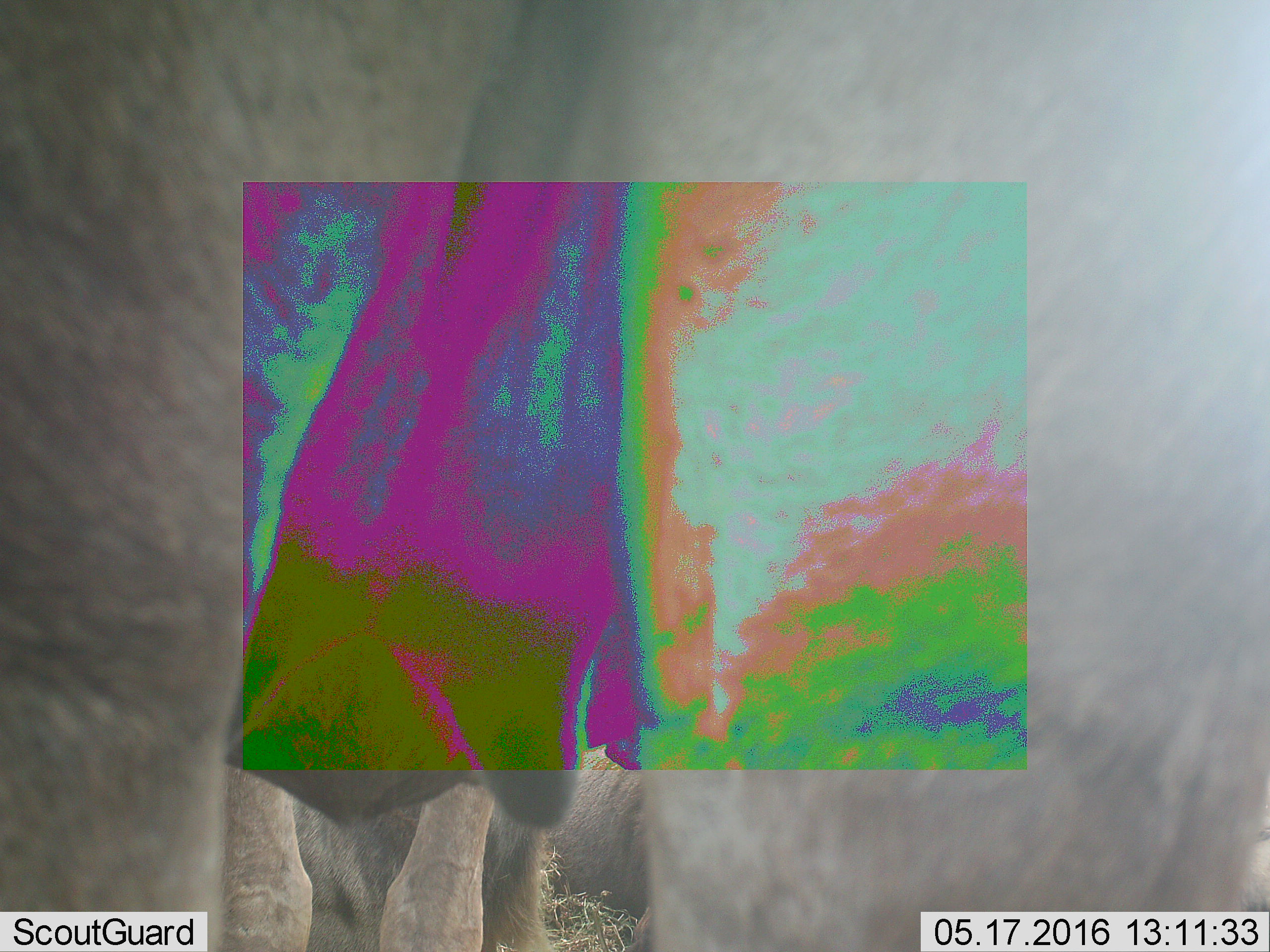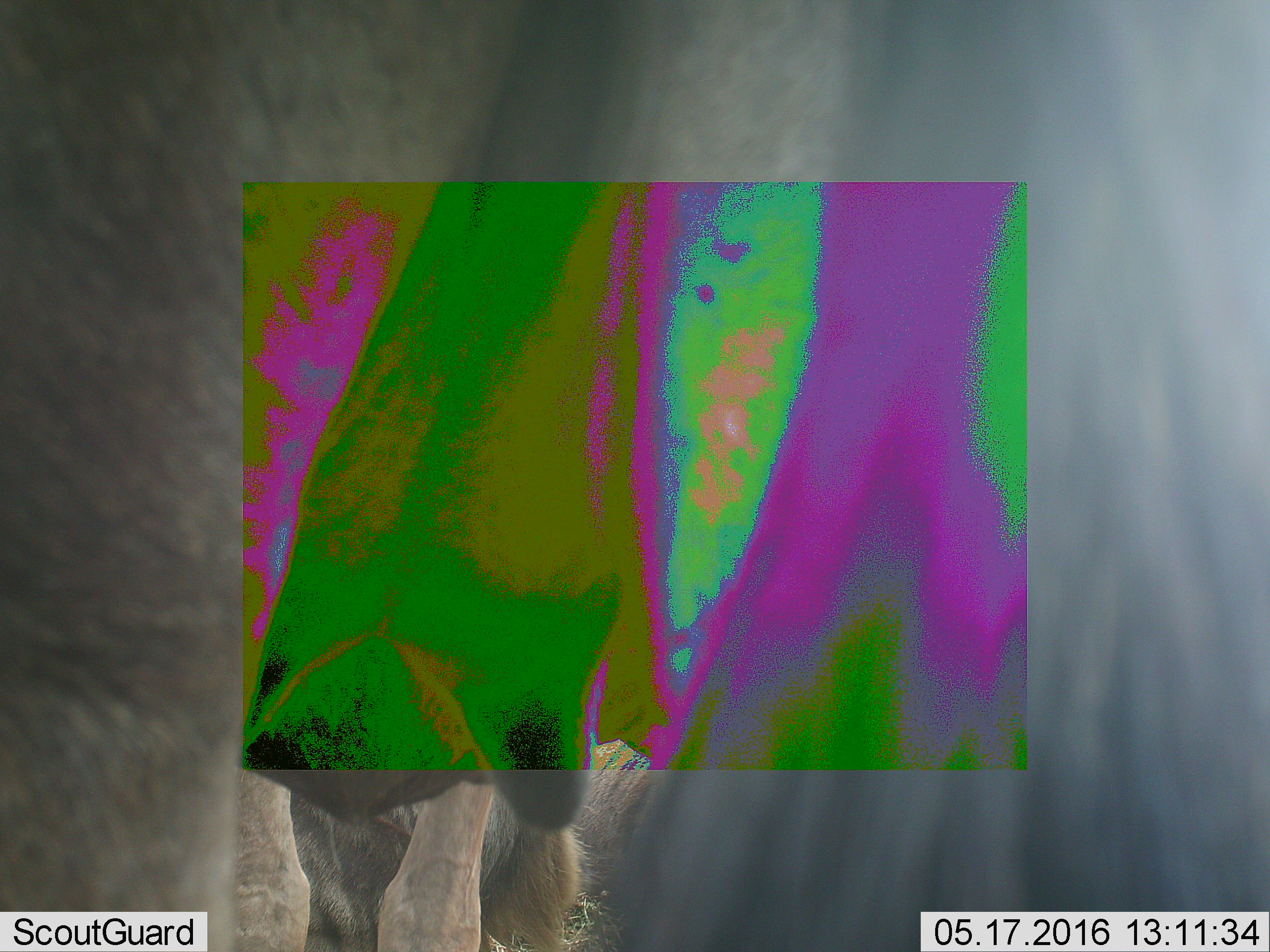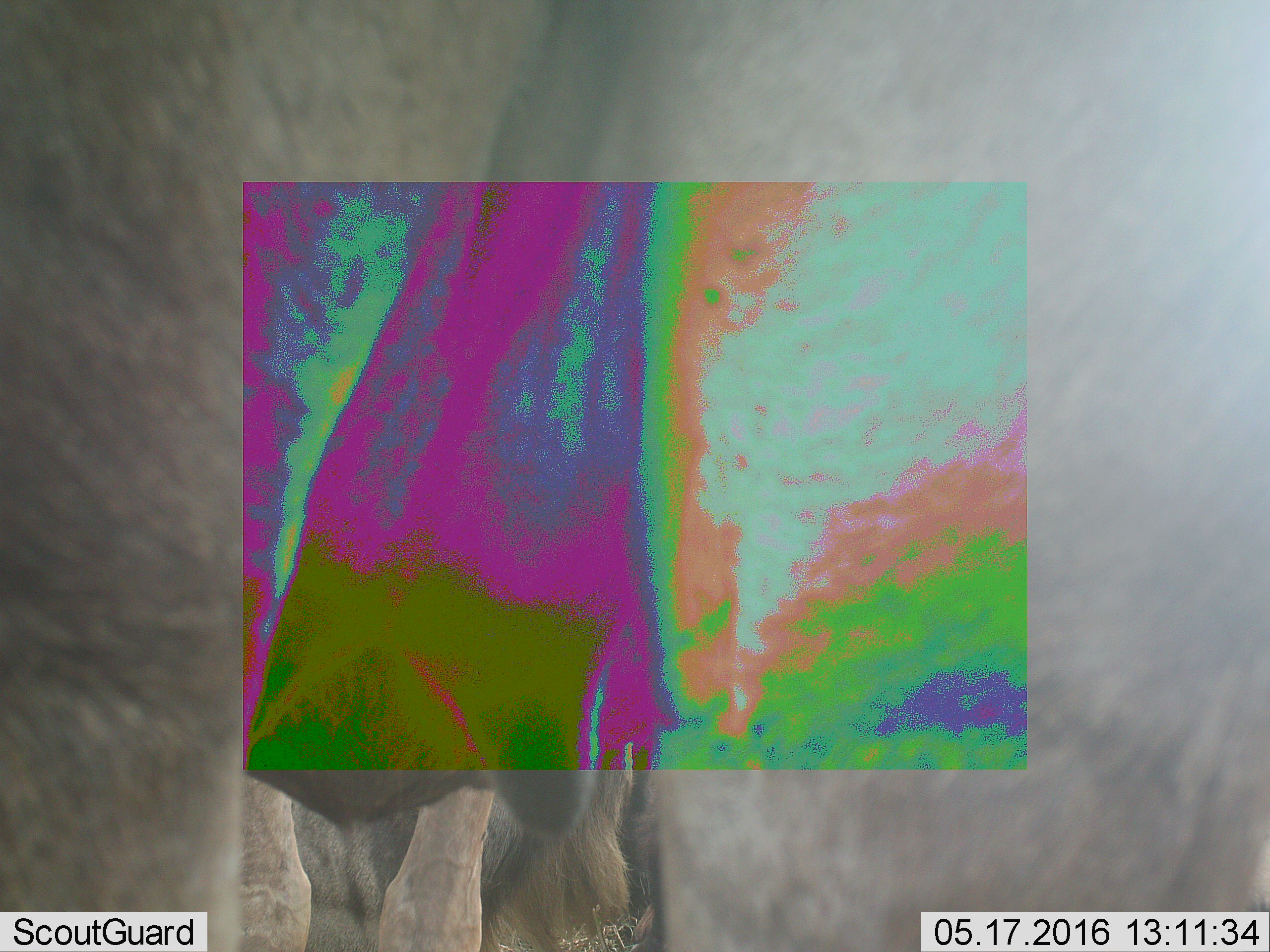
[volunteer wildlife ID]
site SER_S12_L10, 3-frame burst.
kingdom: Animalia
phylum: Chordata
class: Mammalia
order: Artiodactyla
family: Bovidae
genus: Connochaetes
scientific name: Connochaetes taurinus taurinus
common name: blue wildebeest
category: wildebeestblue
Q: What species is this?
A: Wildebeestblue (blue wildebeest) (Connochaetes taurinus taurinus).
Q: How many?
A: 3.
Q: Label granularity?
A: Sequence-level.